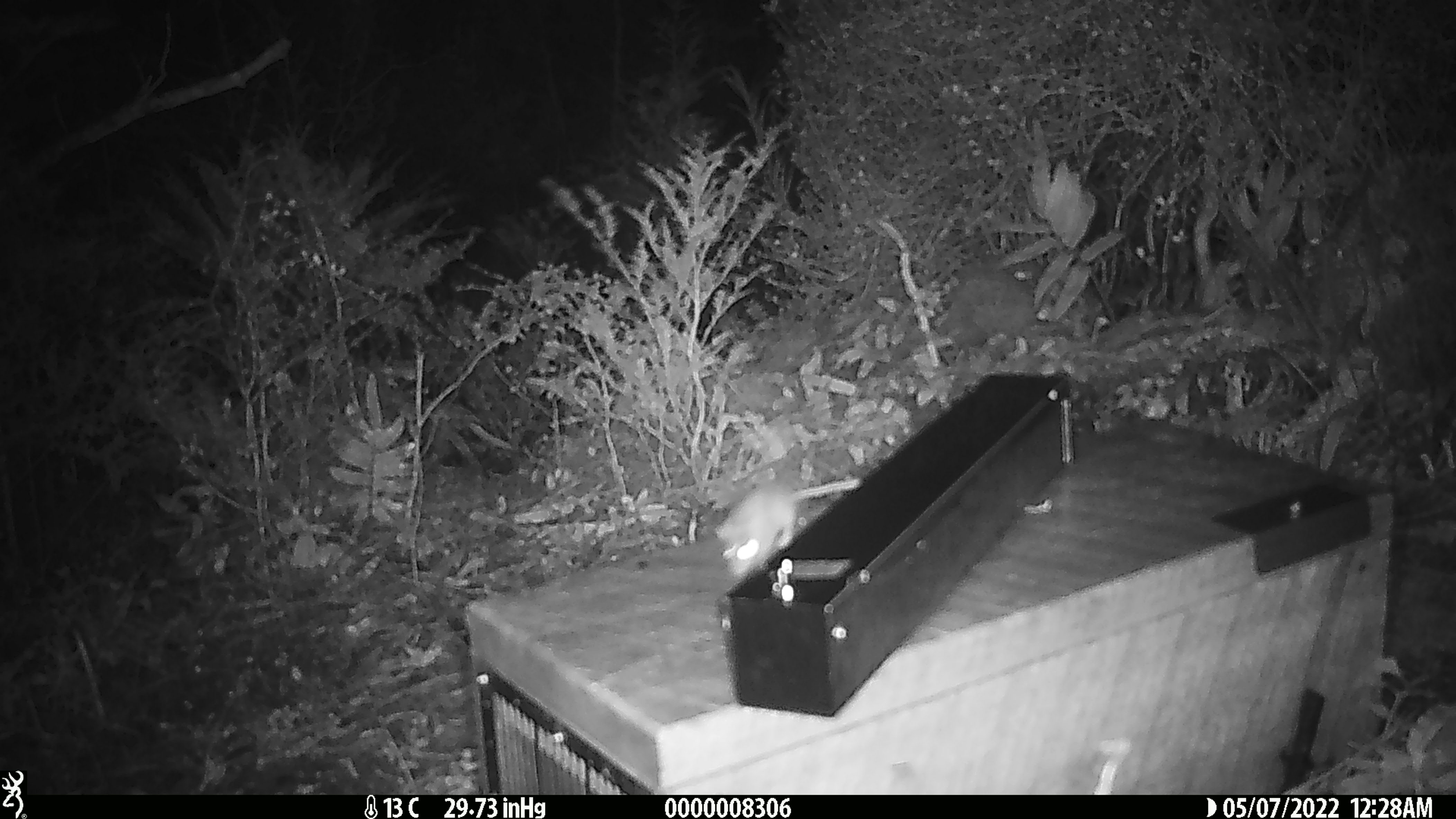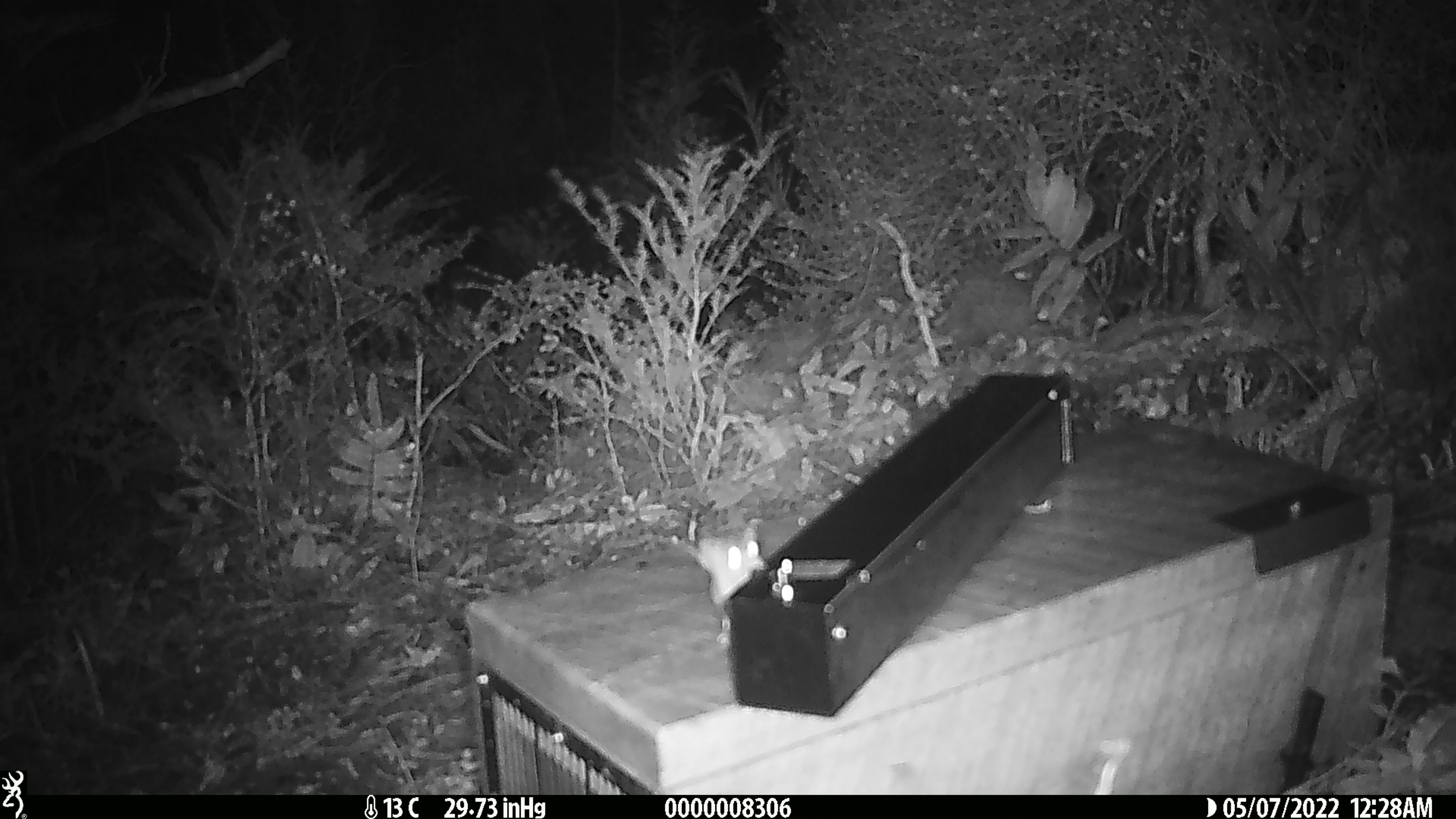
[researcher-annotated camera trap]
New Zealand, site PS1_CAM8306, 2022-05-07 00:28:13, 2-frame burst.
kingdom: Animalia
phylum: Chordata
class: Mammalia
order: Rodentia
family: Muridae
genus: Mus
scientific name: Mus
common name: mouse